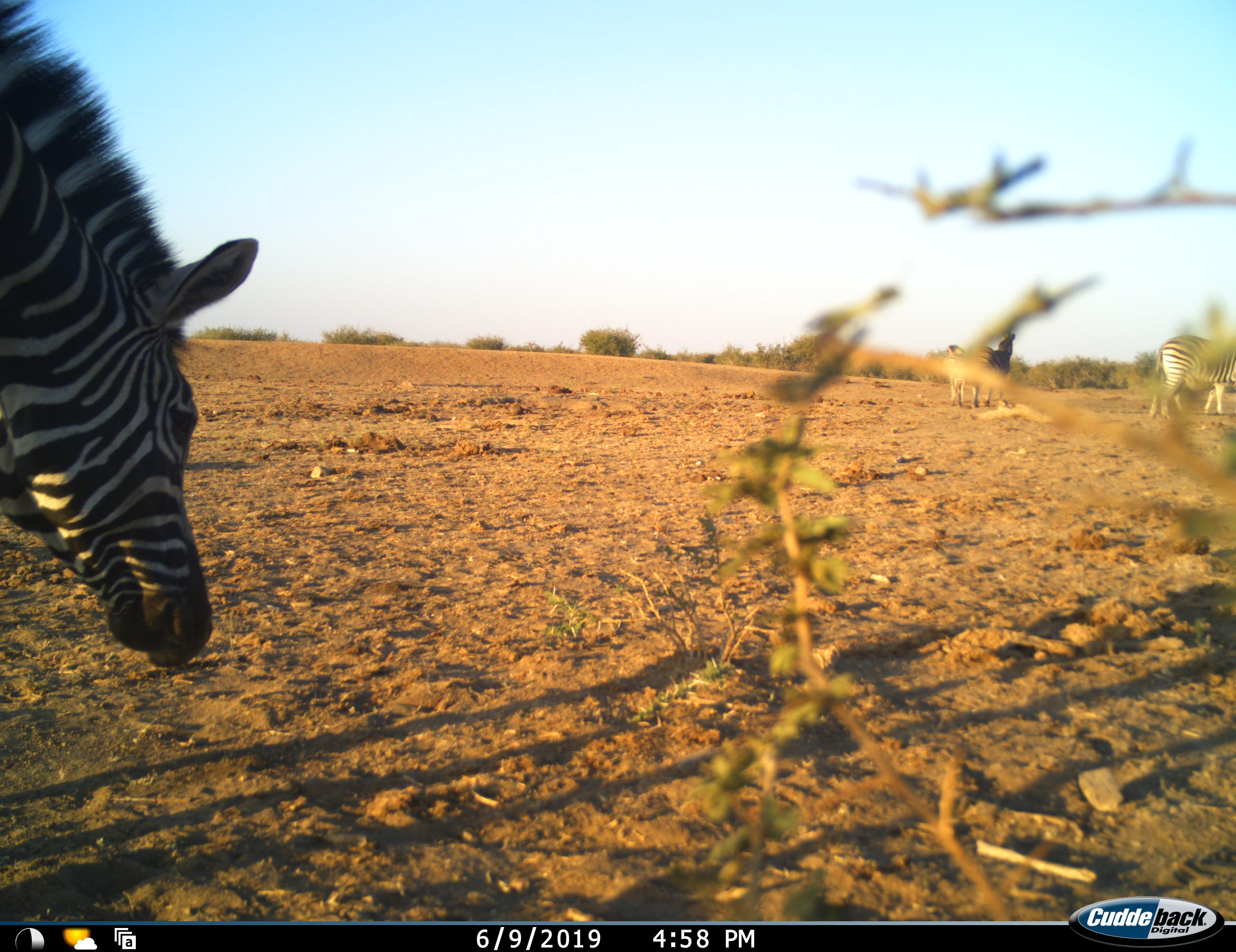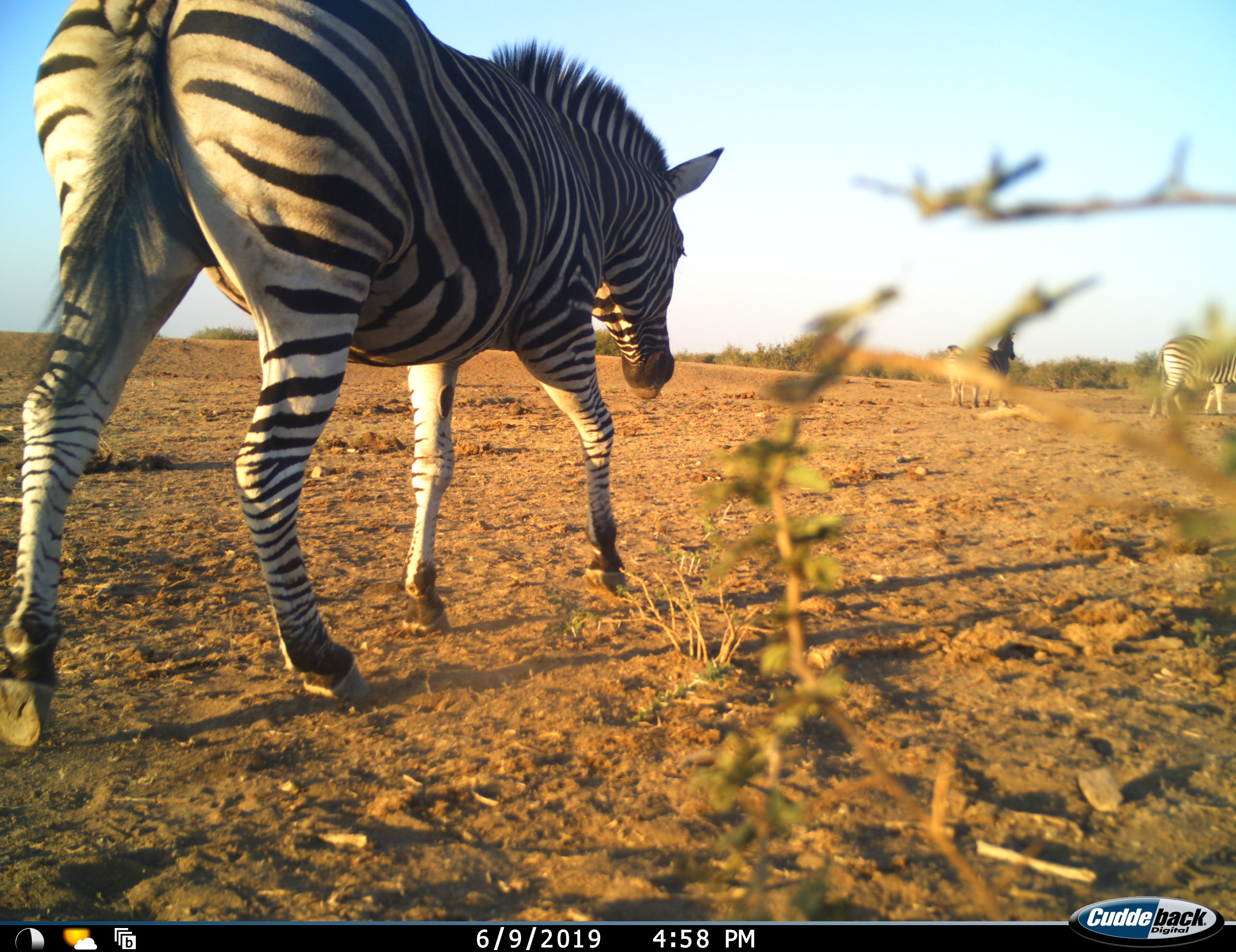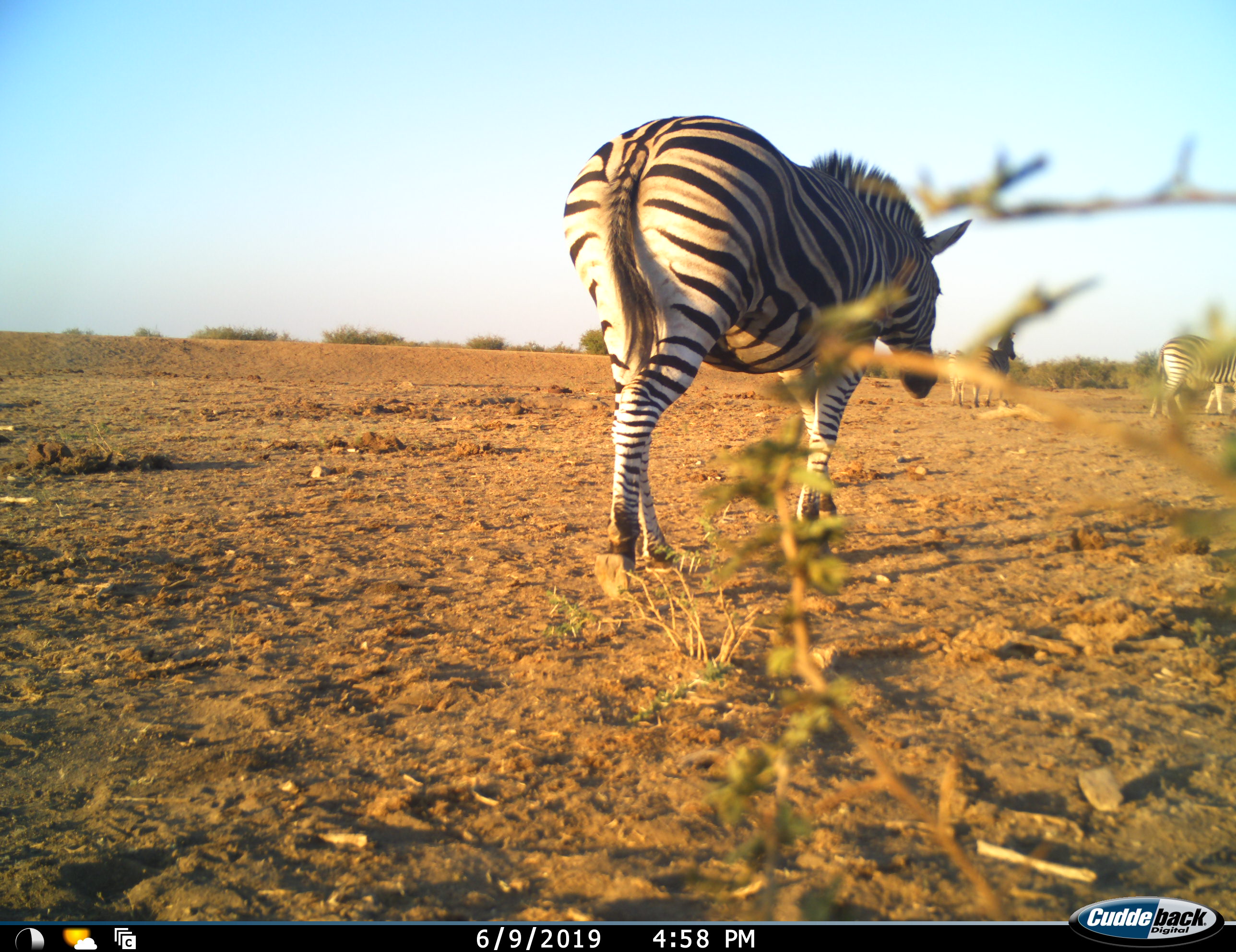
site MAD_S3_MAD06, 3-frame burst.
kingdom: Animalia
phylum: Chordata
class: Mammalia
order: Perissodactyla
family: Equidae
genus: Equus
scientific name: Equus quagga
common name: plains zebra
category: zebraplains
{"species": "zebraplains (plains zebra) (Equus quagga)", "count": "4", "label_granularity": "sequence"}